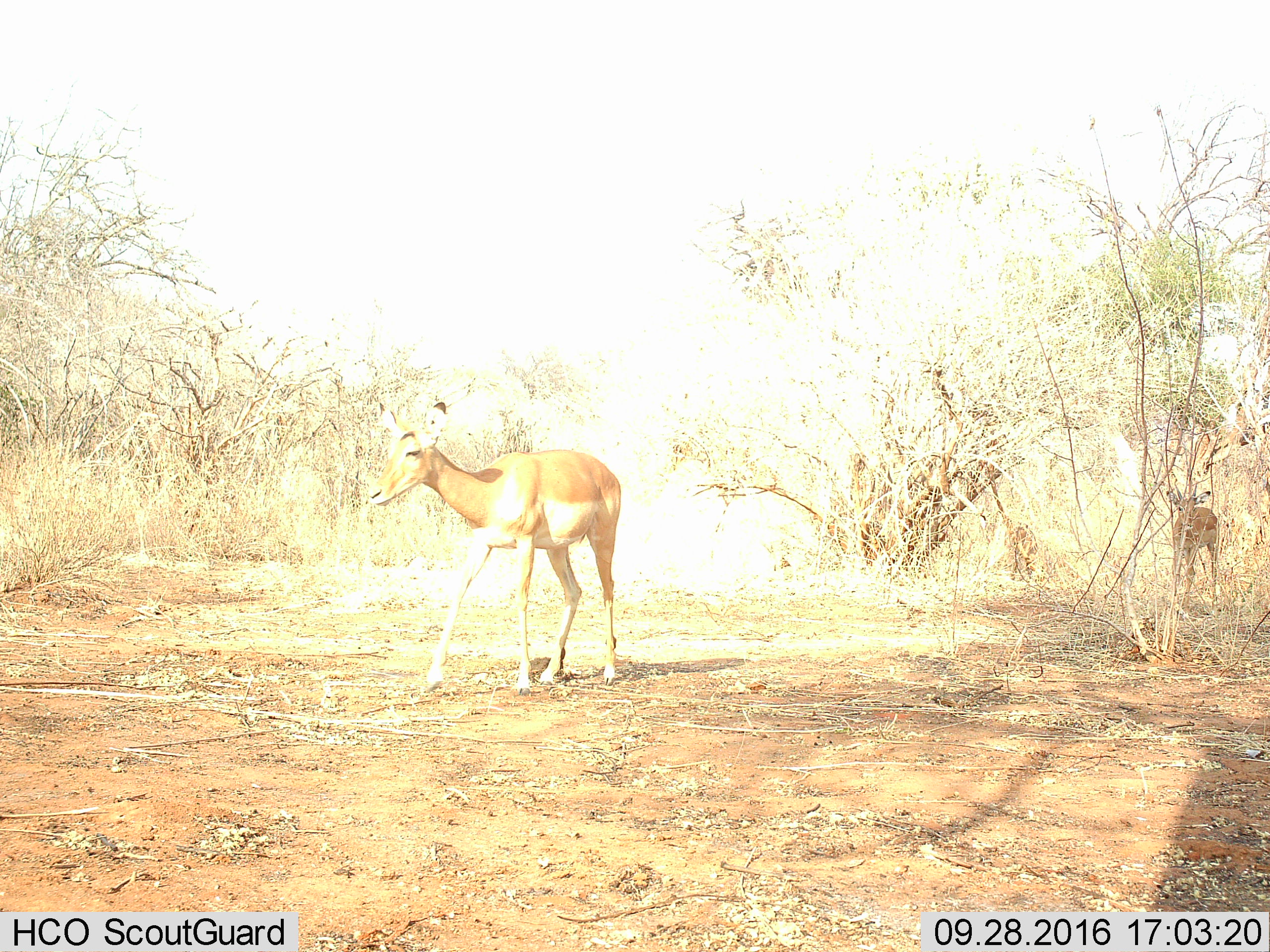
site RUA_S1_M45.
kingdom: Animalia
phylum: Chordata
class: Mammalia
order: Artiodactyla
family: Bovidae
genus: Aepyceros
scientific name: Aepyceros melampus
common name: impala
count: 2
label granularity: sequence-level